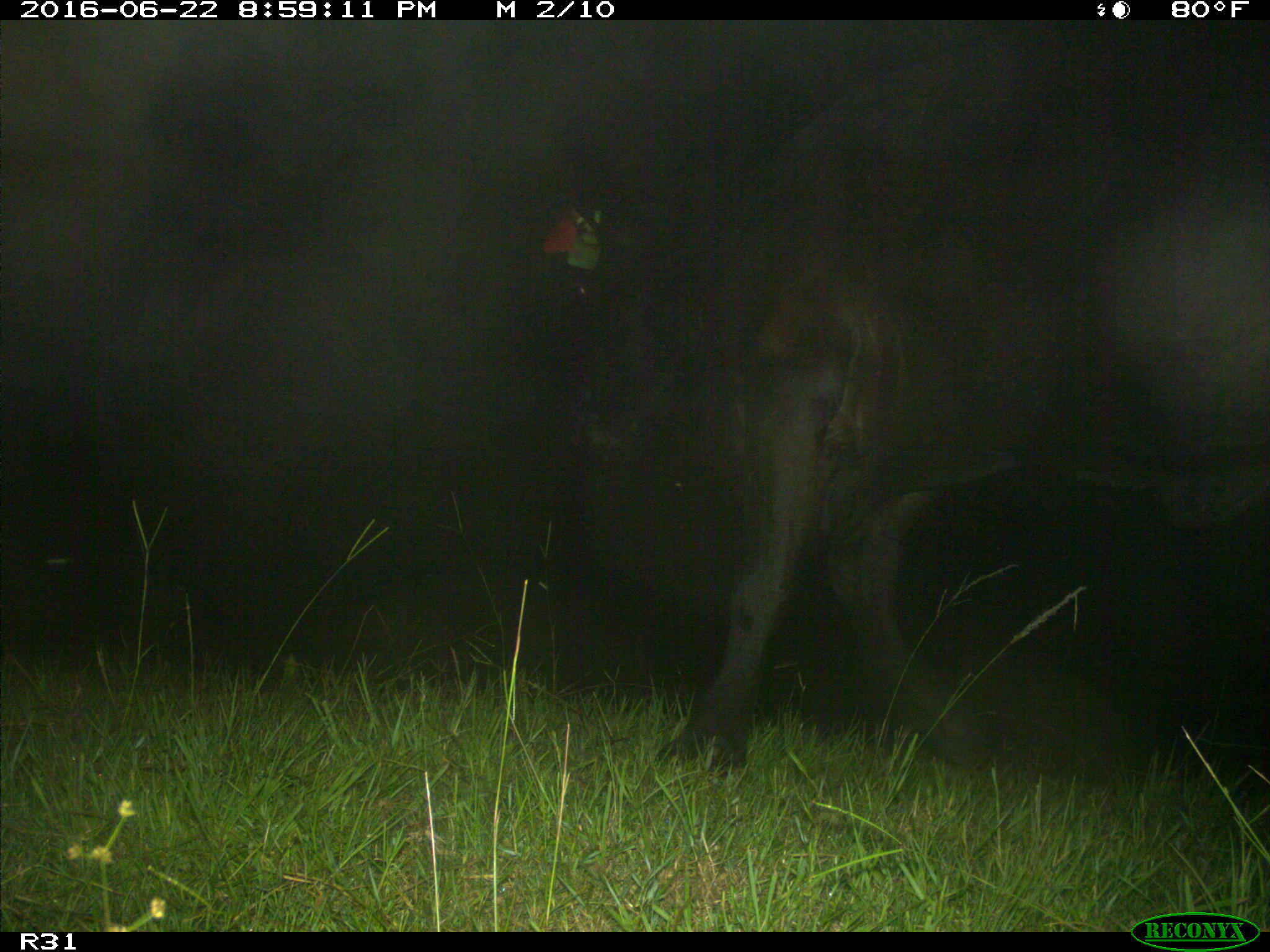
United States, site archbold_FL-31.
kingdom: Animalia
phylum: Chordata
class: Mammalia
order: Artiodactyla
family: Bovidae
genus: Bos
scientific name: Bos taurus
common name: domestic cow